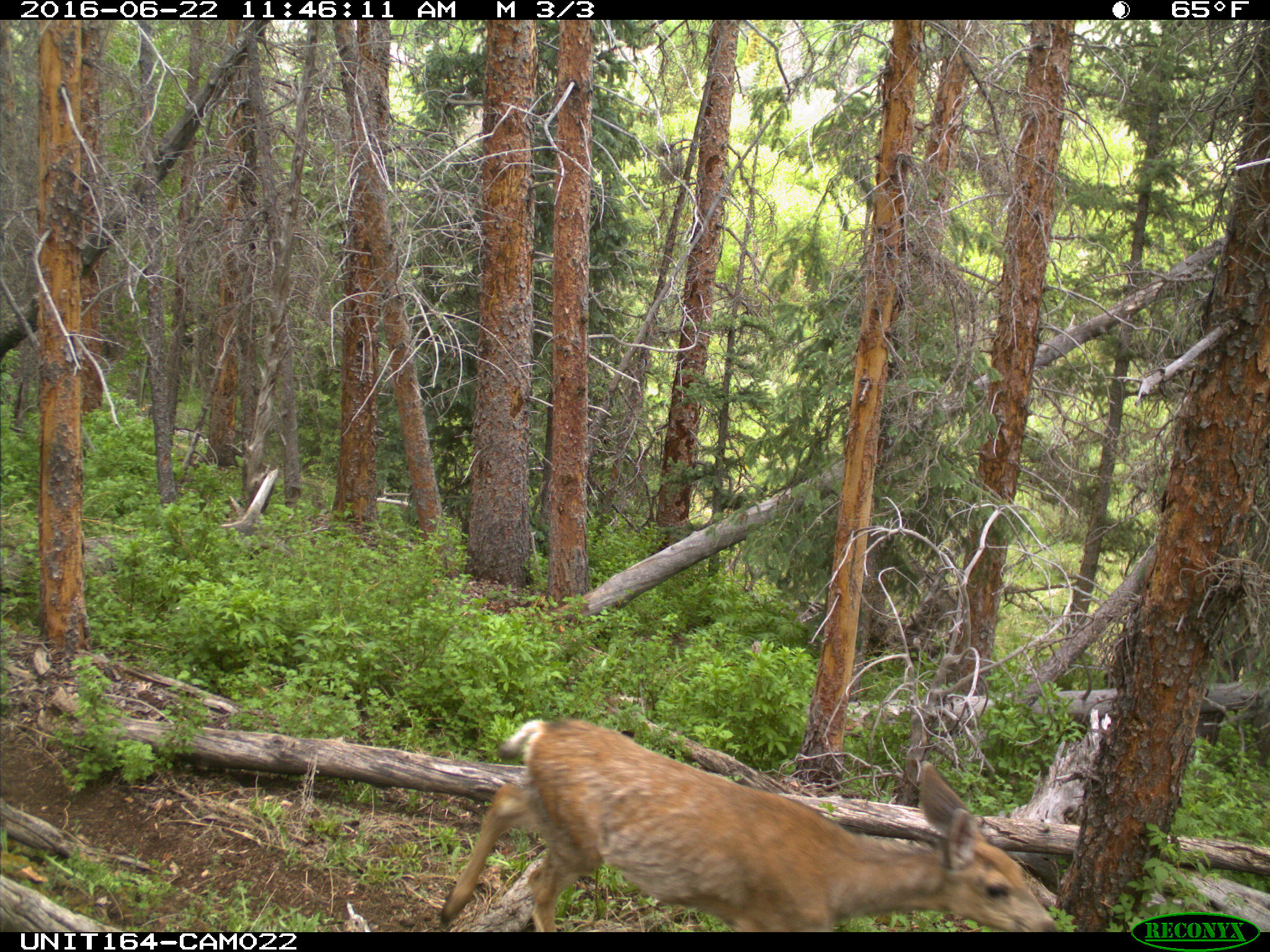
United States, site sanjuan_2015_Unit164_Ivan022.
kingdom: Animalia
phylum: Chordata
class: Mammalia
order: Artiodactyla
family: Cervidae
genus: Odocoileus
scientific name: Odocoileus hemionus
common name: mule deer